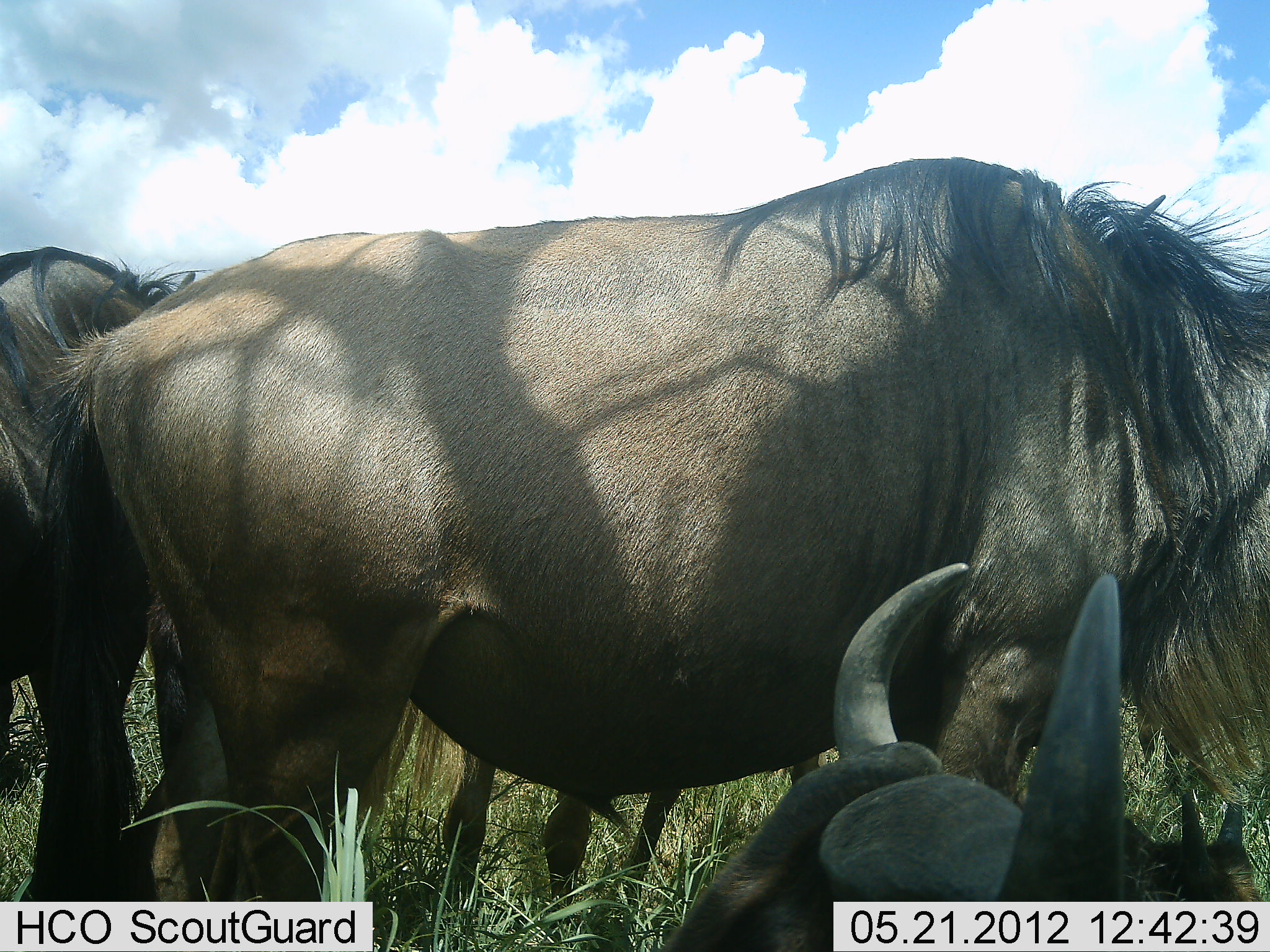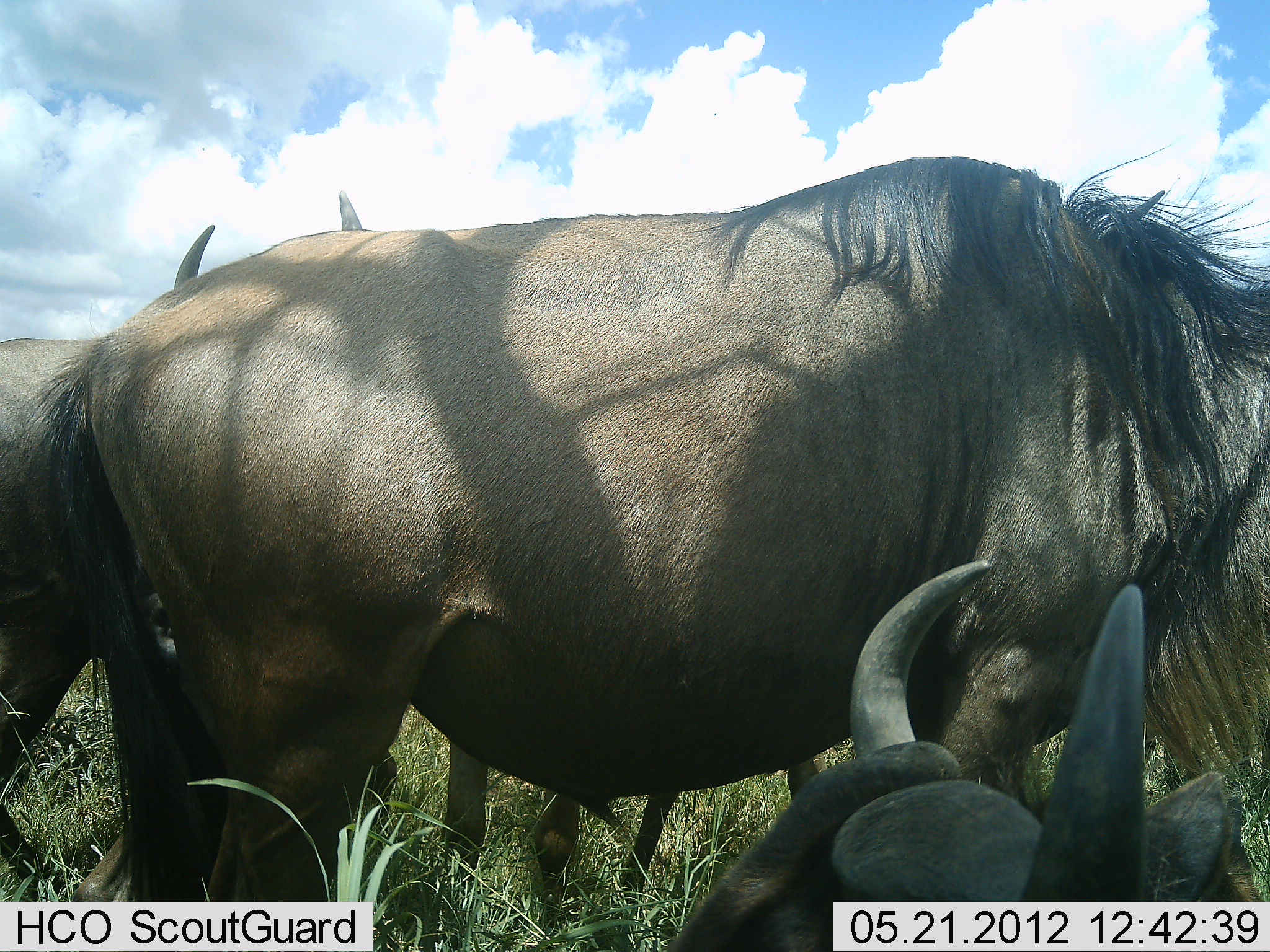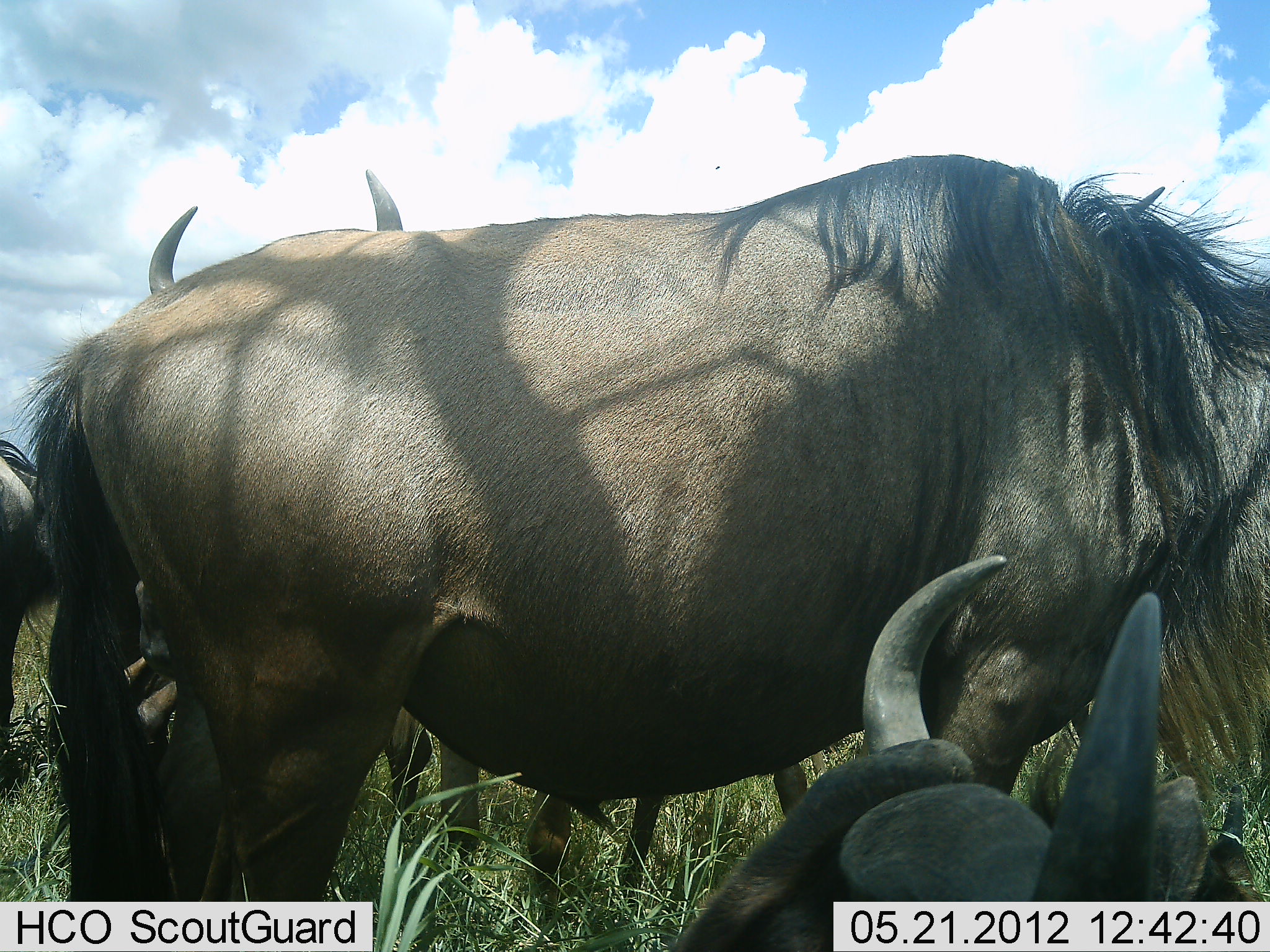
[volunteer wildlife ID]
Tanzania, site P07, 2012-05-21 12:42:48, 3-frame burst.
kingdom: Animalia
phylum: Chordata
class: Mammalia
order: Artiodactyla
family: Bovidae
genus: Connochaetes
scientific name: Connochaetes taurinus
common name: blue wildebeest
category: wildebeest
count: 4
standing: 86%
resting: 86%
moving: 14%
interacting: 7%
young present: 14%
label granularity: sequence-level